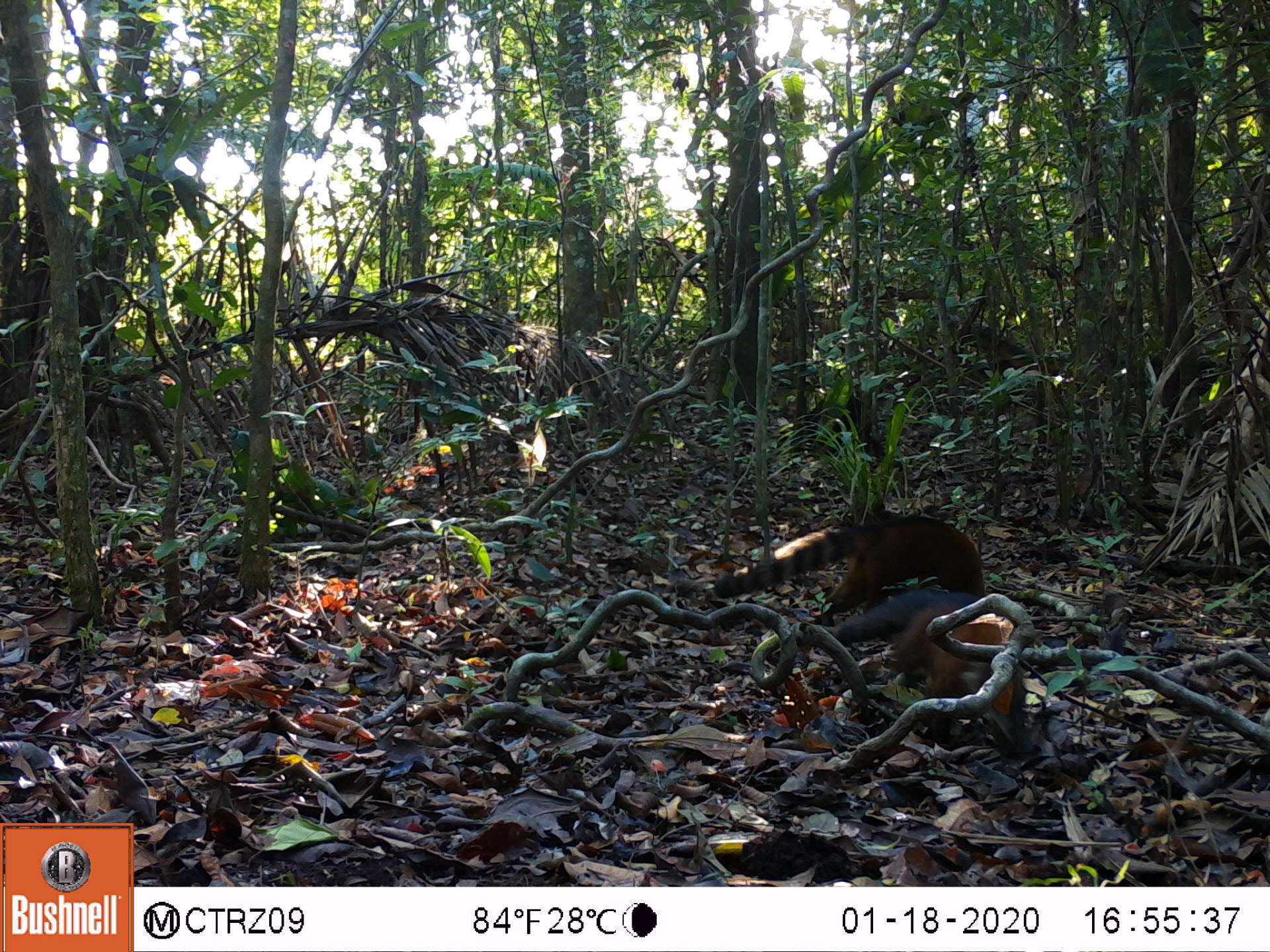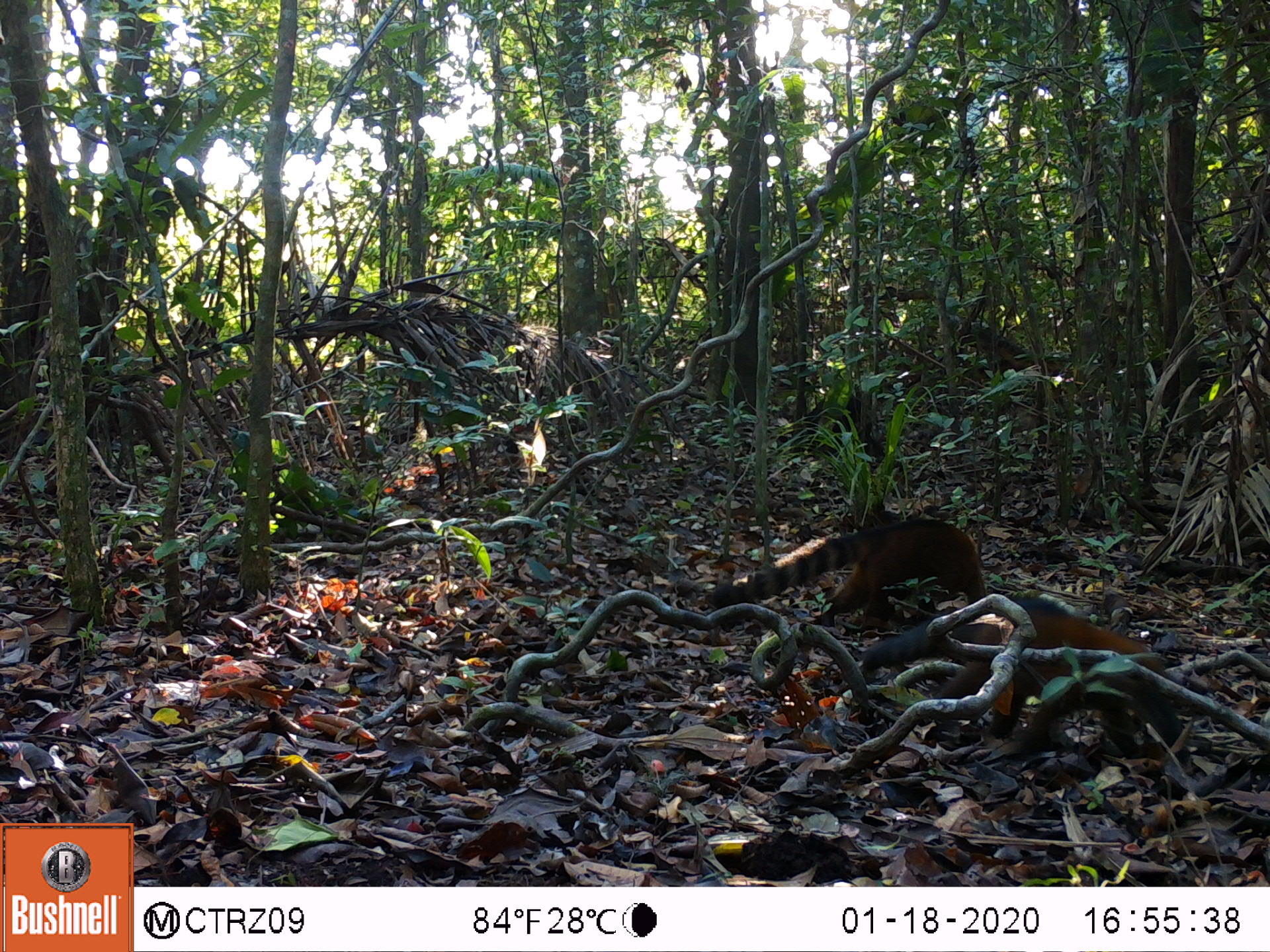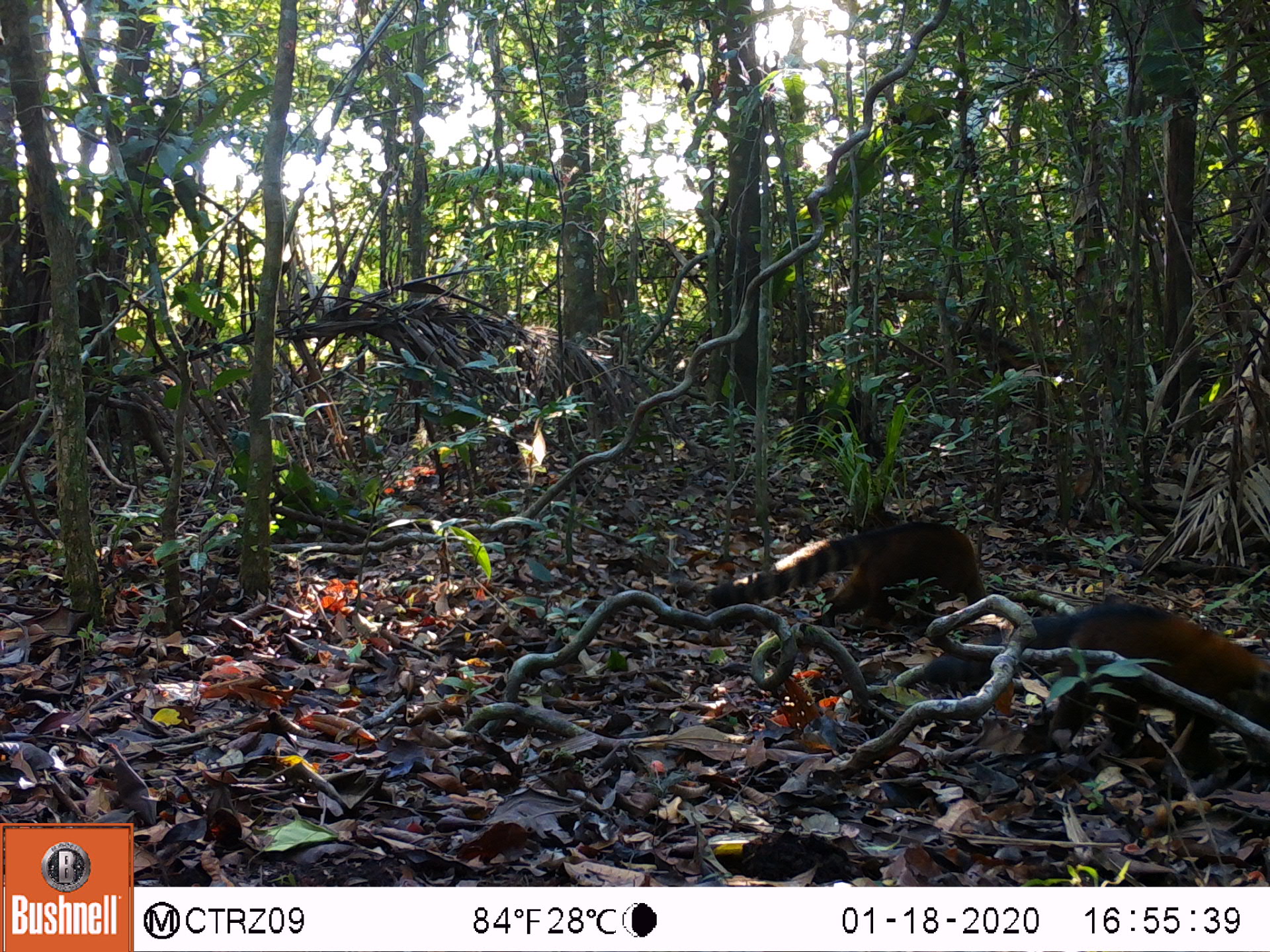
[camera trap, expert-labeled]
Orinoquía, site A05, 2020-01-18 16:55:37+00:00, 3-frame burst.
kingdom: Animalia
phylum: Chordata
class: Mammalia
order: Carnivora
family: Procyonidae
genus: Nasua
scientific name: Nasua nasua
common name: south american coati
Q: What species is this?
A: South american coati (Nasua nasua).